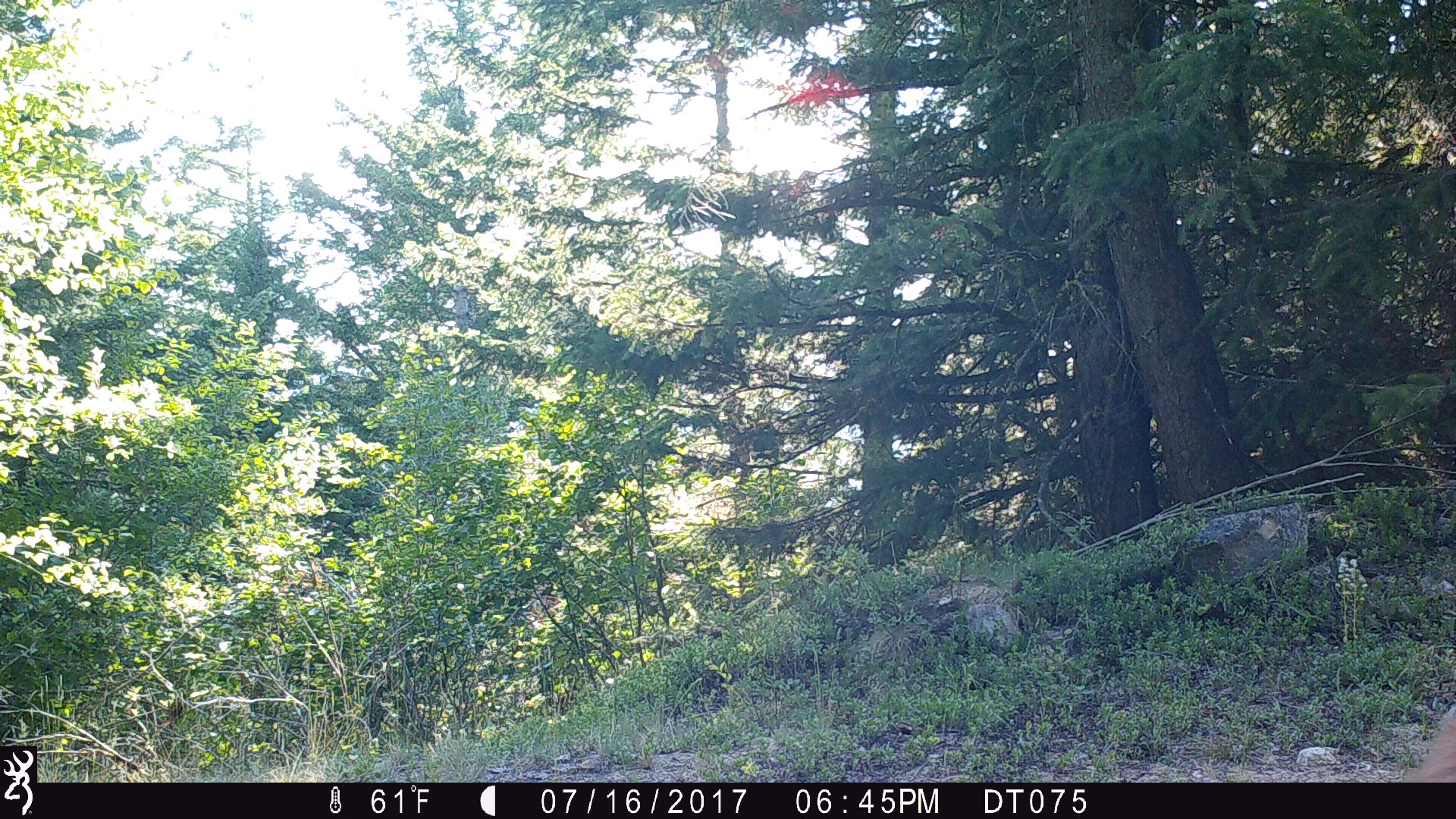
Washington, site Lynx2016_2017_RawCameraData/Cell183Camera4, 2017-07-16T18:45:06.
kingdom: Animalia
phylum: Chordata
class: Mammalia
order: Carnivora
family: Ursidae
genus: Ursus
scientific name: Ursus americanus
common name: american black bear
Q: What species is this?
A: Ursus americanus (american black bear).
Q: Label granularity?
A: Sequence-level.